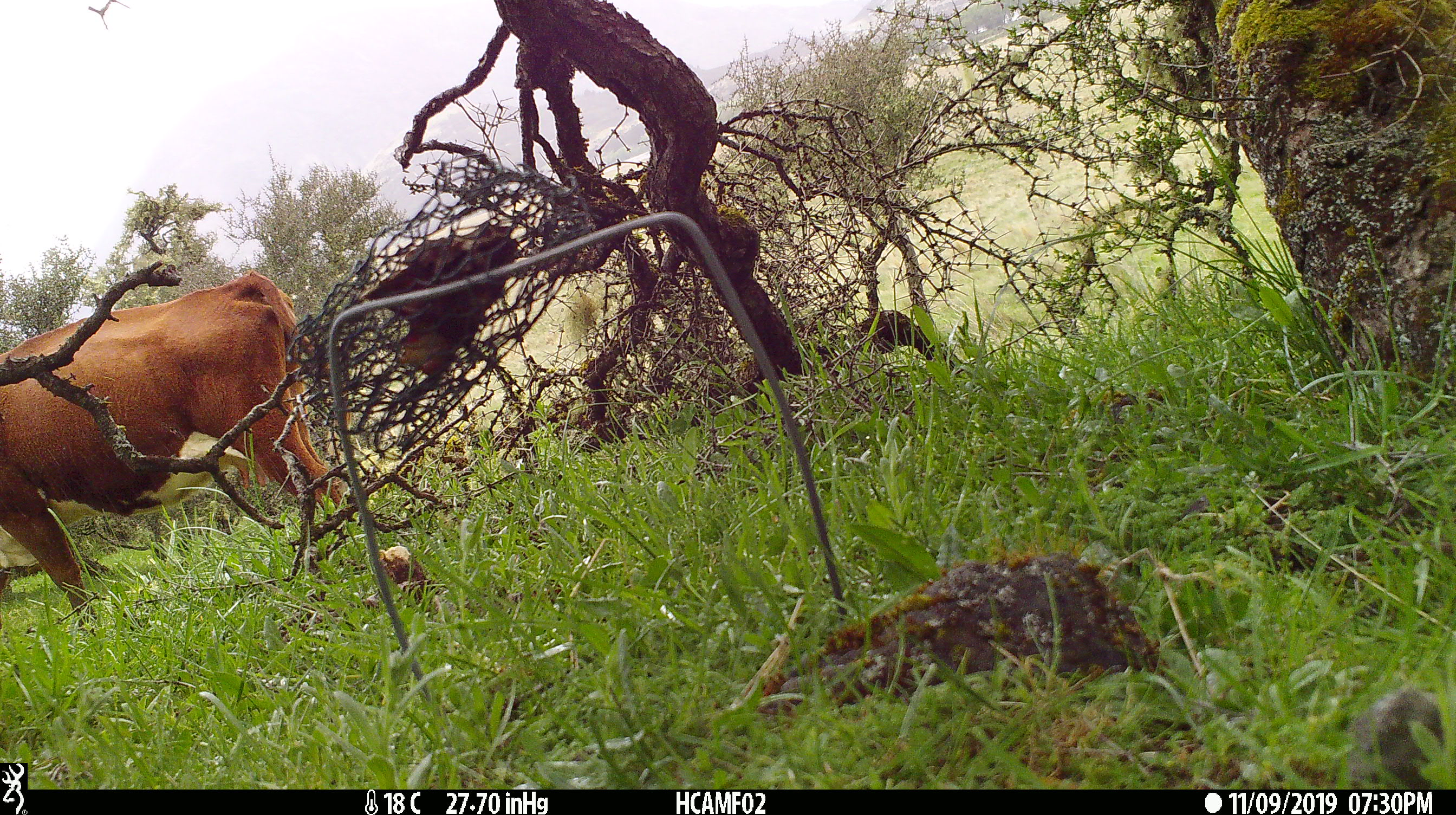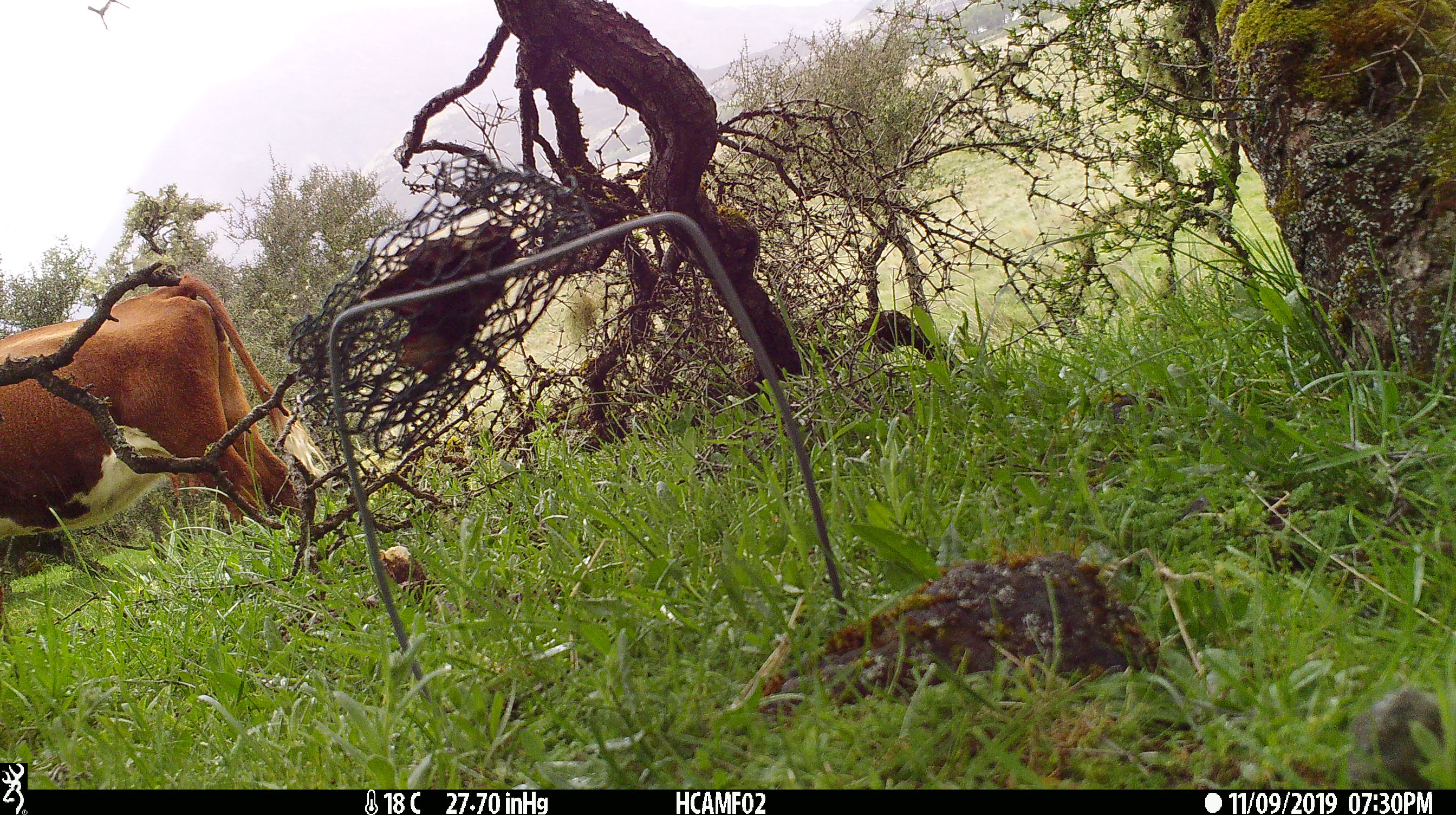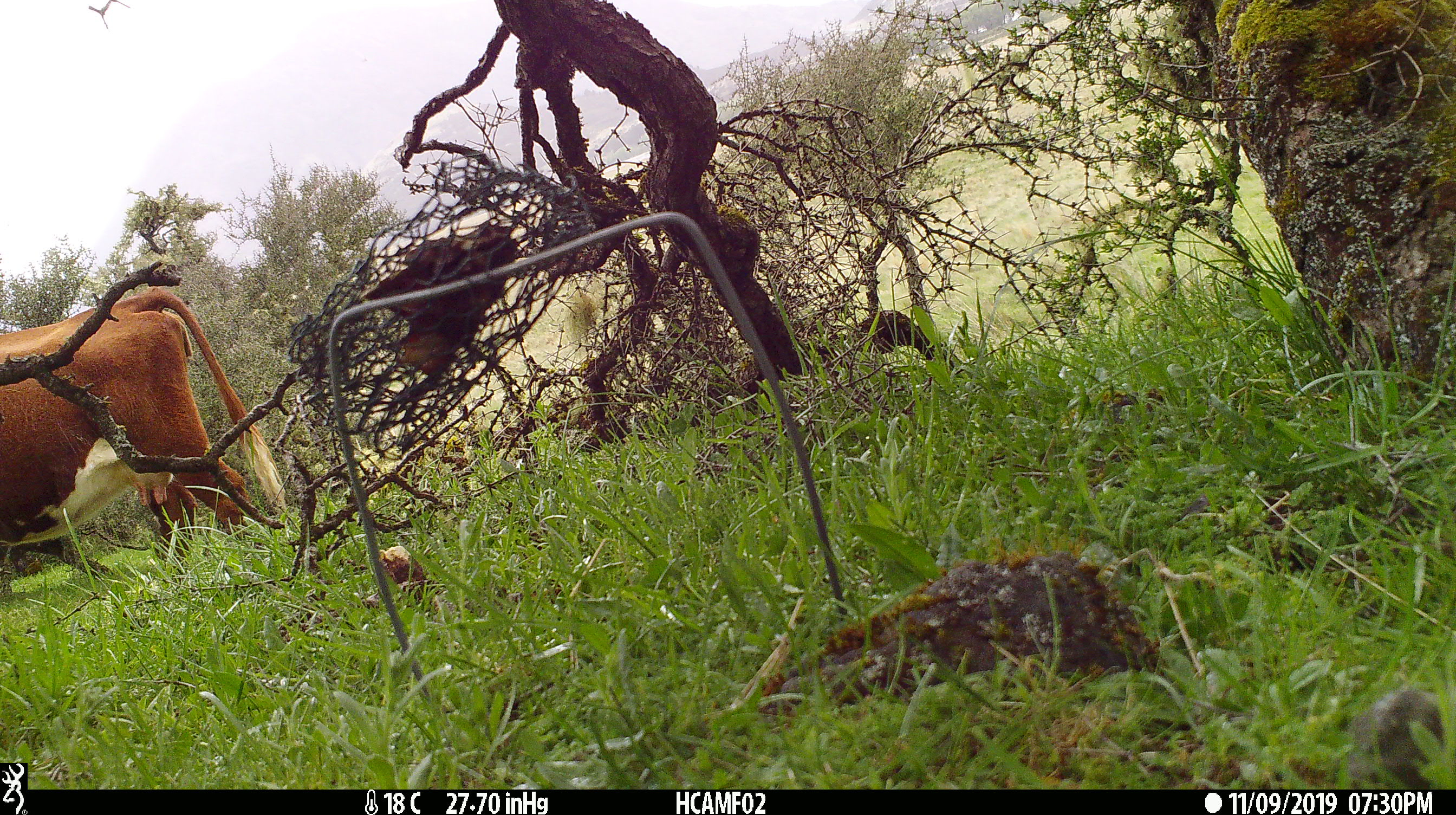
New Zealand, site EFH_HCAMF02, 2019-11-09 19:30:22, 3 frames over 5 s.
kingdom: Animalia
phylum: Chordata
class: Mammalia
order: Artiodactyla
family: Bovidae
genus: Bos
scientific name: Bos taurus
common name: domestic cow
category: cow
Cow (domestic cow) (Bos taurus).